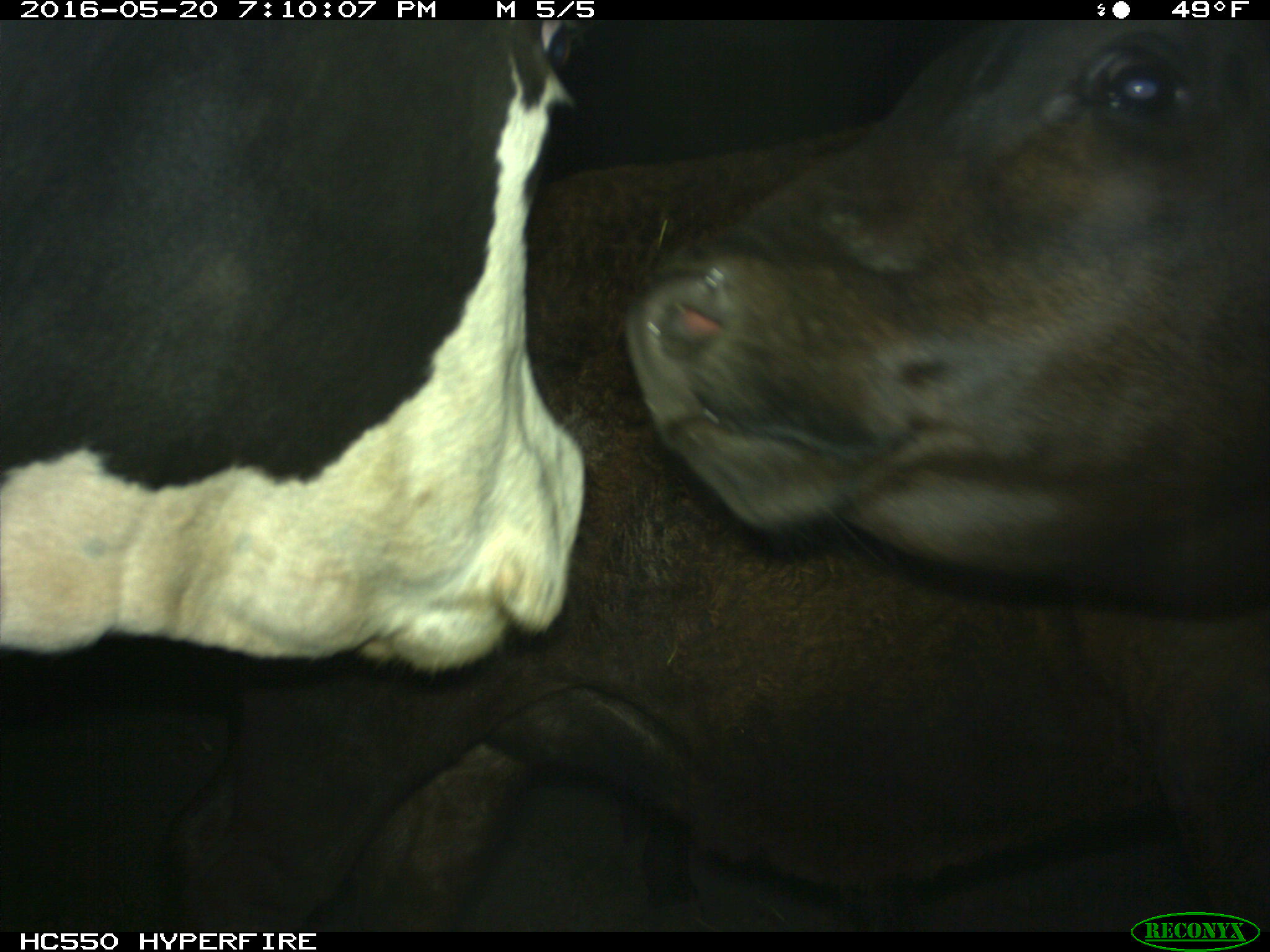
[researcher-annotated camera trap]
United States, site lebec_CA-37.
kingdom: Animalia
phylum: Chordata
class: Mammalia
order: Artiodactyla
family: Bovidae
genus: Bos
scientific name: Bos taurus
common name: domestic cow